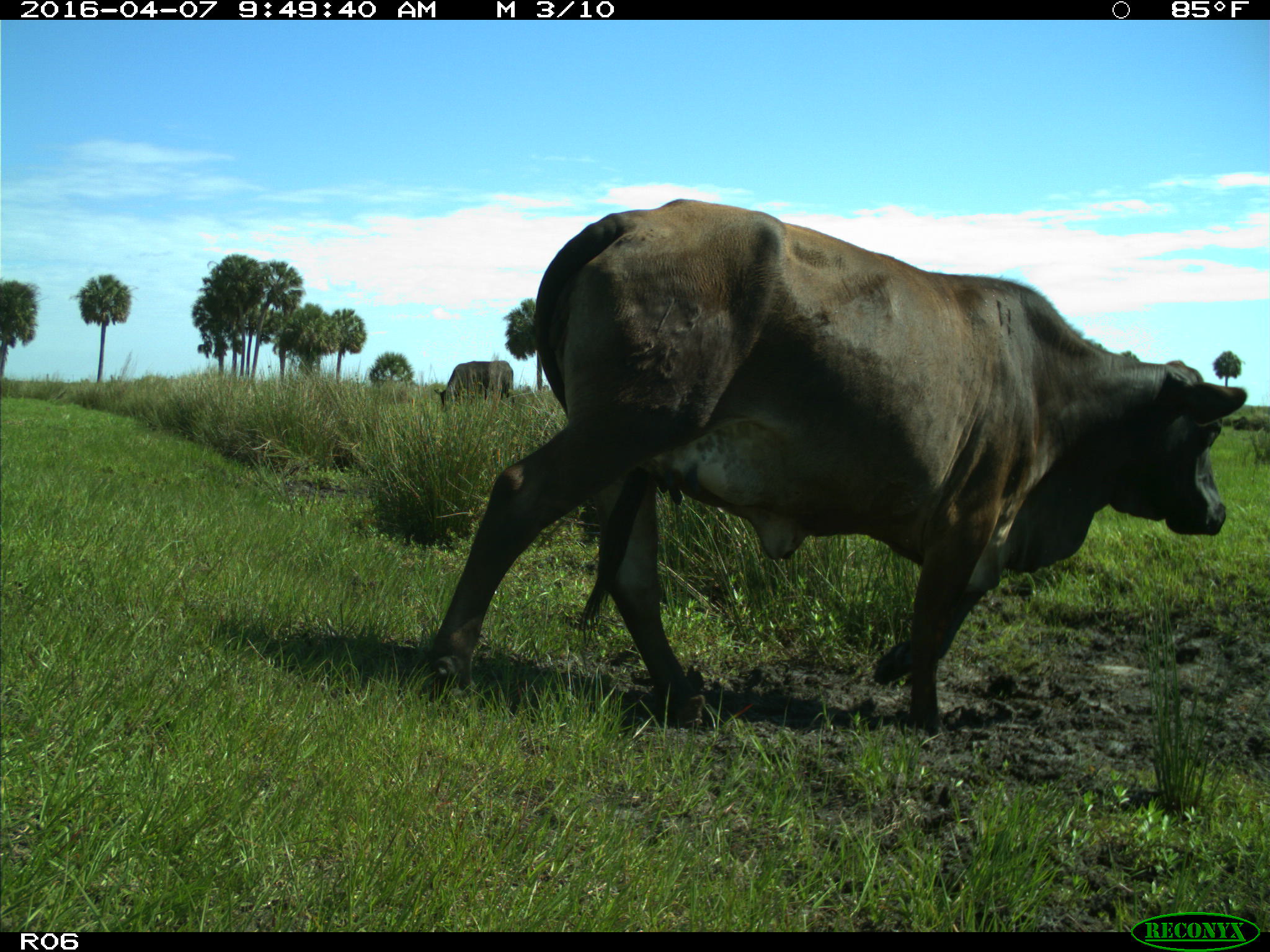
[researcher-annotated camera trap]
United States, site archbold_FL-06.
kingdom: Animalia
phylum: Chordata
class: Mammalia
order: Artiodactyla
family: Bovidae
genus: Bos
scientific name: Bos taurus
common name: domestic cow